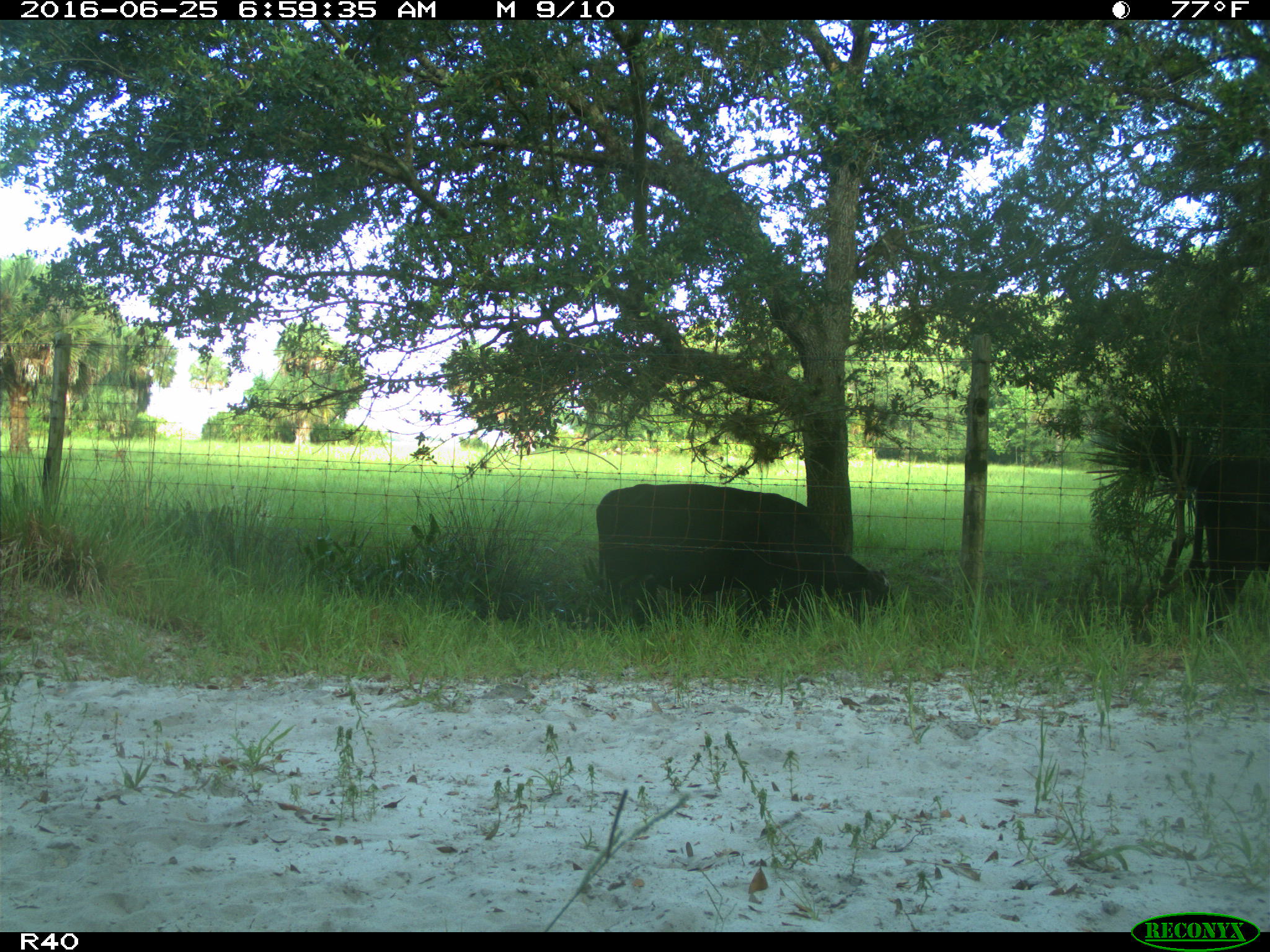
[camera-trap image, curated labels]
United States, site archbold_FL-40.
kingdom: Animalia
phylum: Chordata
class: Mammalia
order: Artiodactyla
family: Bovidae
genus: Bos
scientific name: Bos taurus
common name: domestic cow